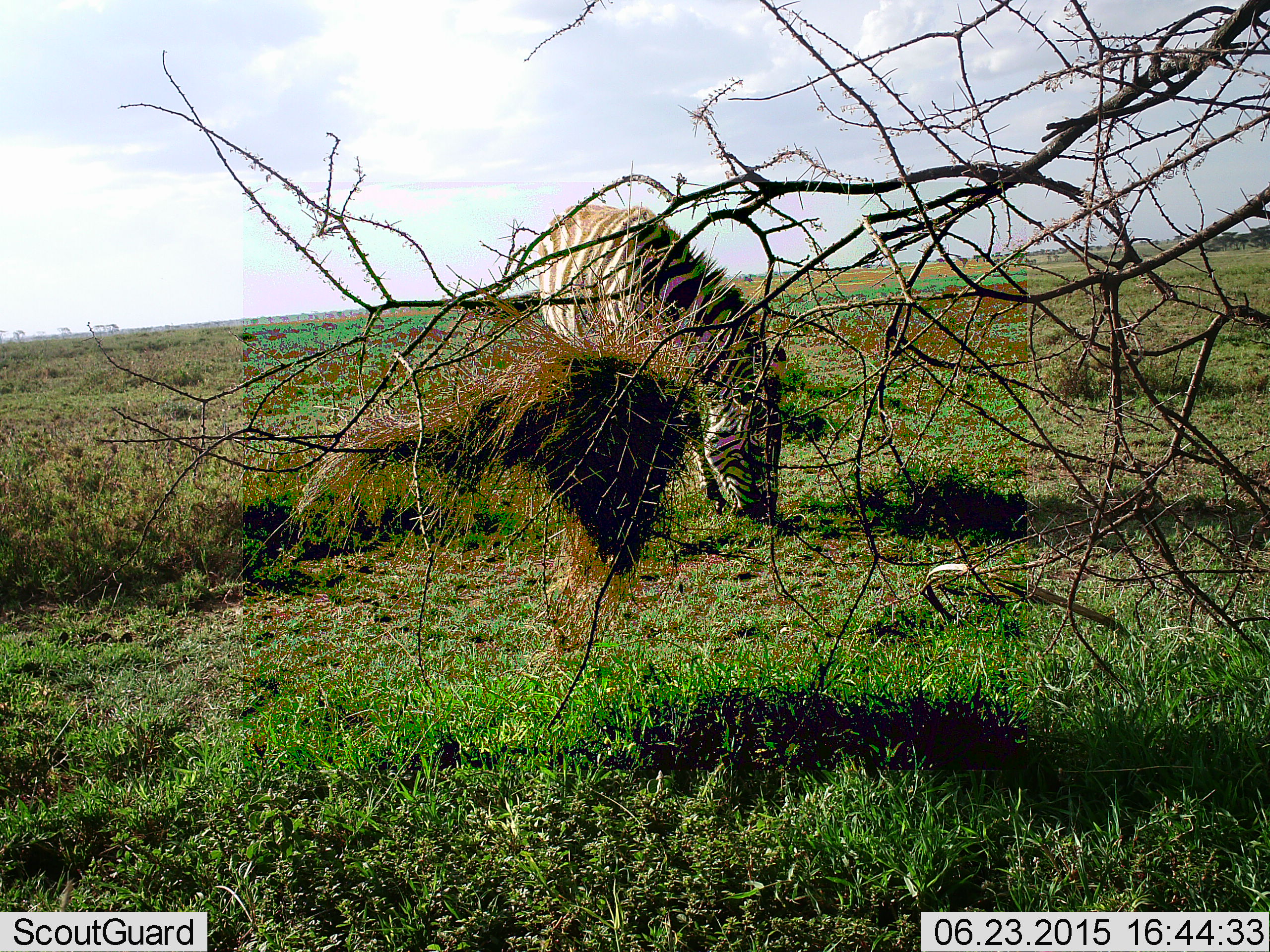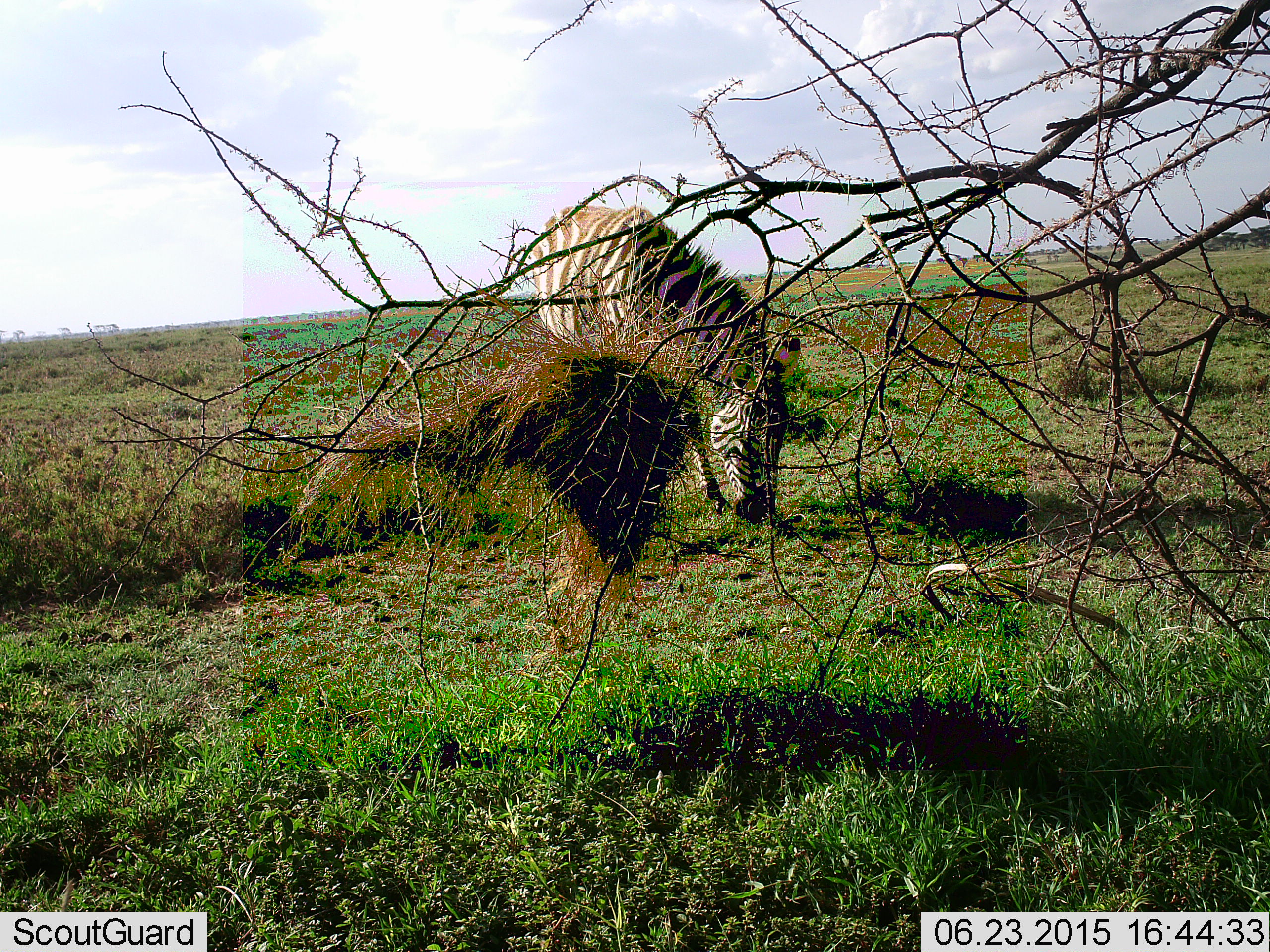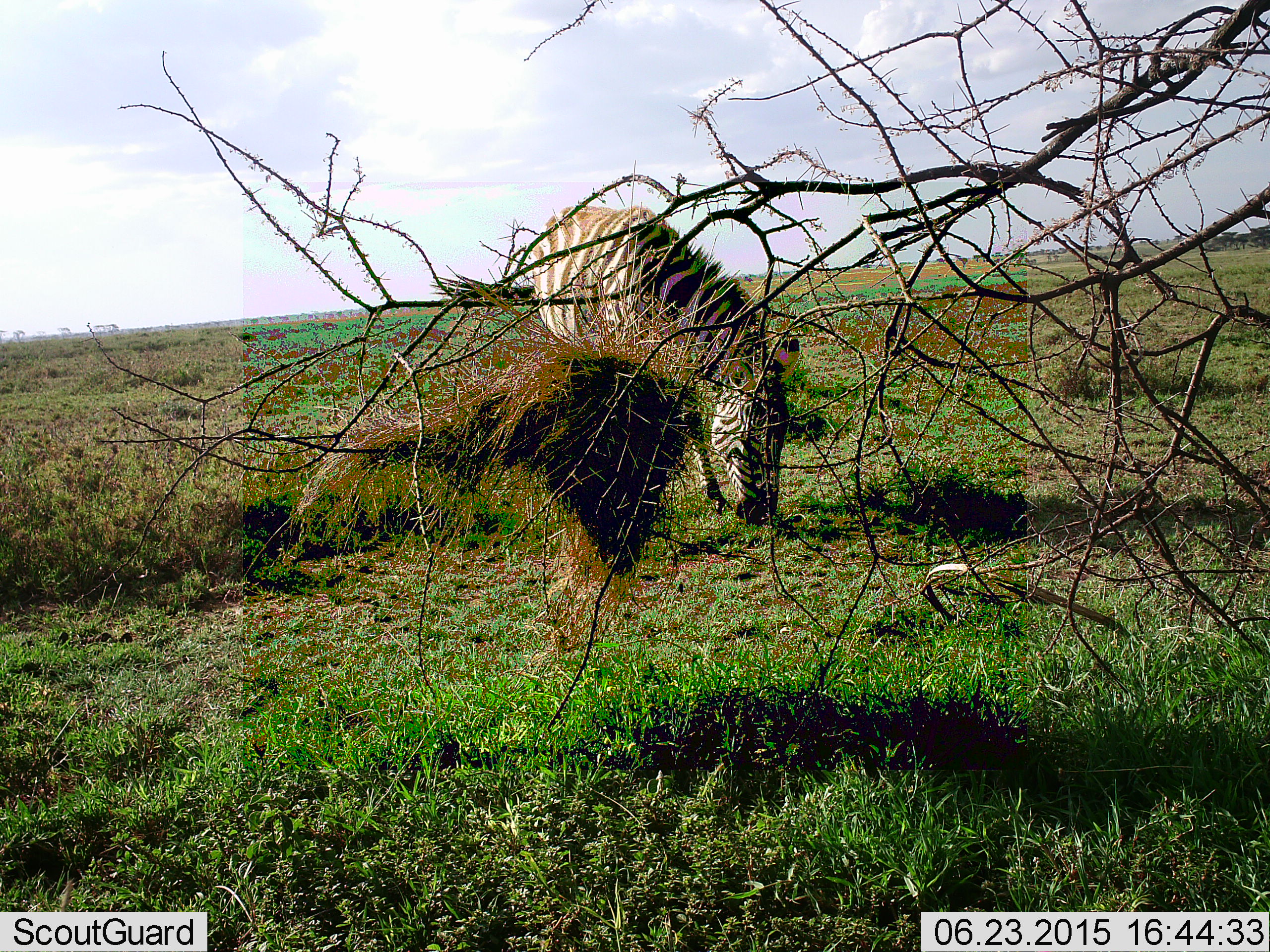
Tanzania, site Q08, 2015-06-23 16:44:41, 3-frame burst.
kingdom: Animalia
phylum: Chordata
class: Mammalia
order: Perissodactyla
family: Equidae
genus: Equus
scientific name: Equus quagga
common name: plains zebra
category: zebra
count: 1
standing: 30%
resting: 10%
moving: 0%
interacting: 0%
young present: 0%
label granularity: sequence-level